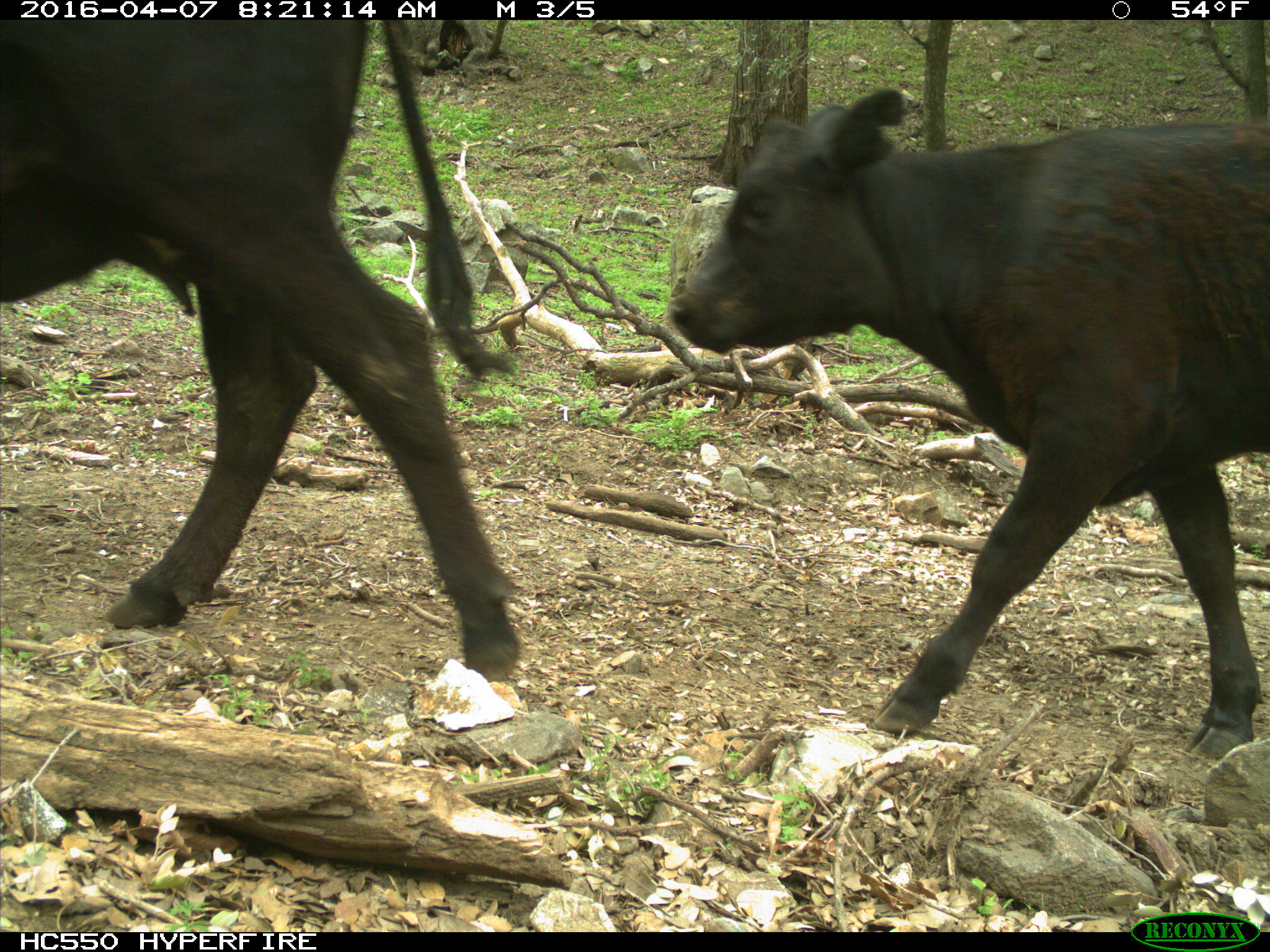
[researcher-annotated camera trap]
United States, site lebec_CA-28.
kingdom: Animalia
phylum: Chordata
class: Mammalia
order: Artiodactyla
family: Bovidae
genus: Bos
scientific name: Bos taurus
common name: domestic cow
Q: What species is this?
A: Bos taurus (domestic cow).